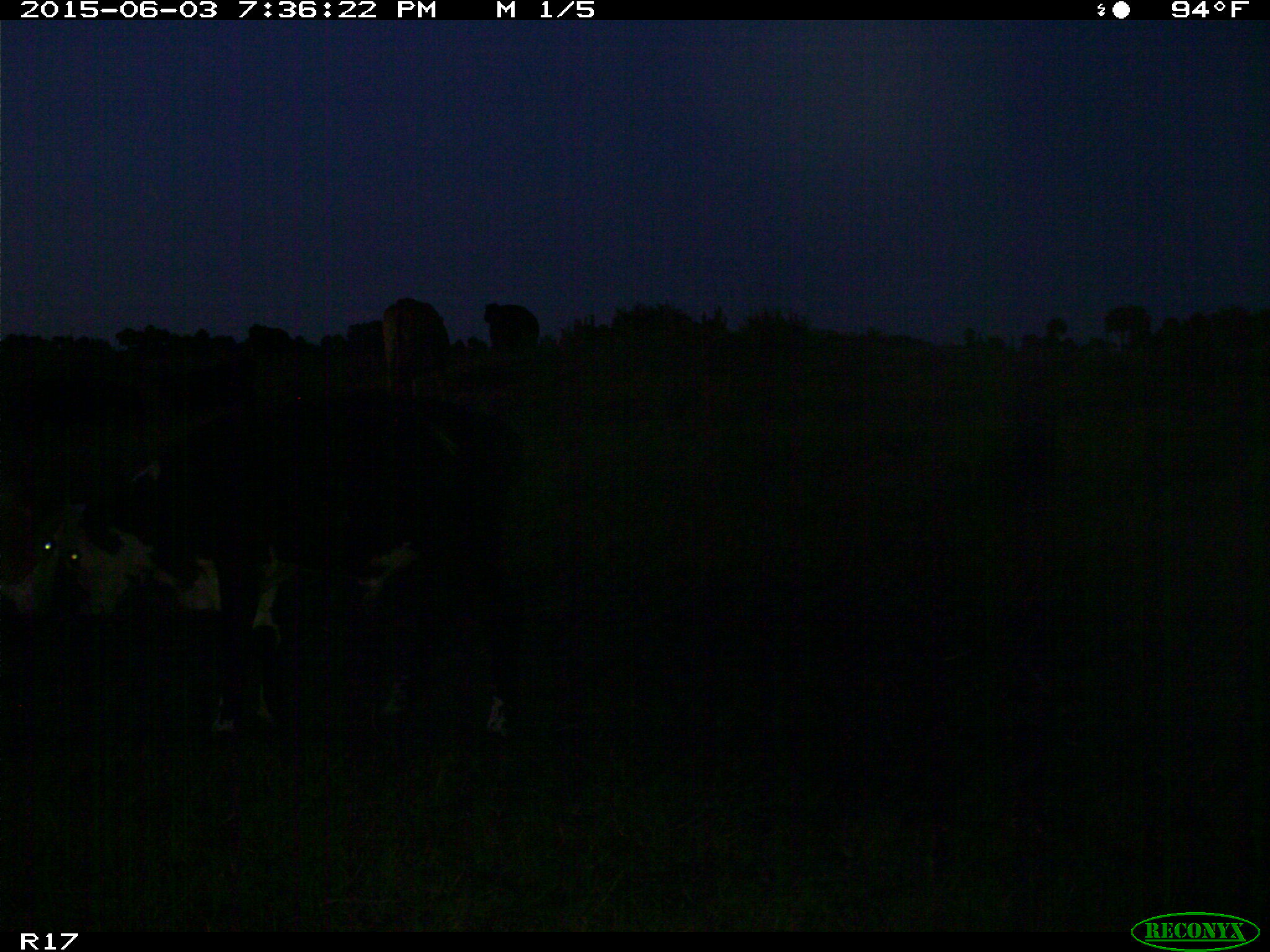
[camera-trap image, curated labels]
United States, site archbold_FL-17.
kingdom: Animalia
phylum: Chordata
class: Mammalia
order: Artiodactyla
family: Bovidae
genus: Bos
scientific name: Bos taurus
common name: domestic cow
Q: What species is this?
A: Bos taurus (domestic cow).